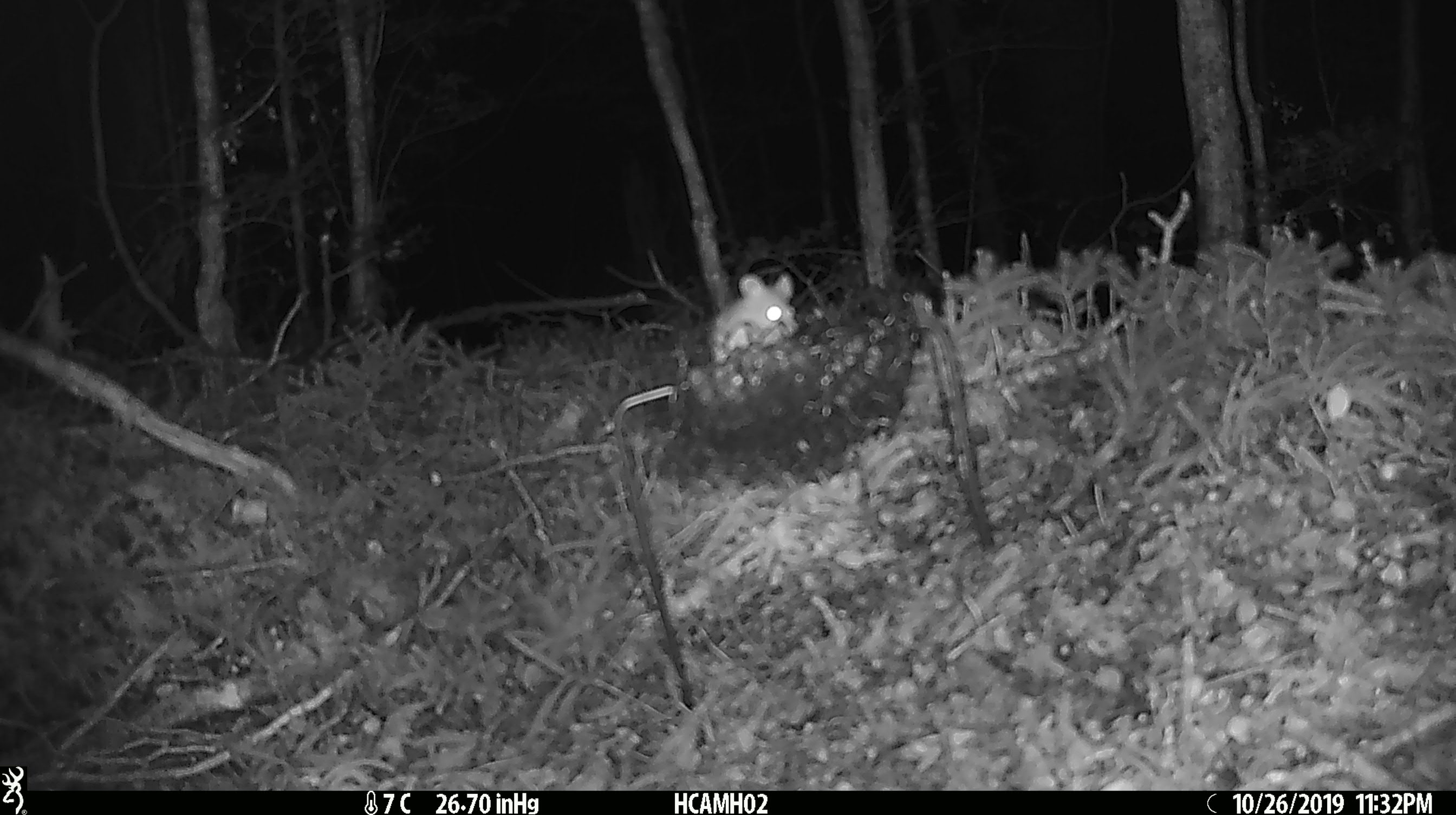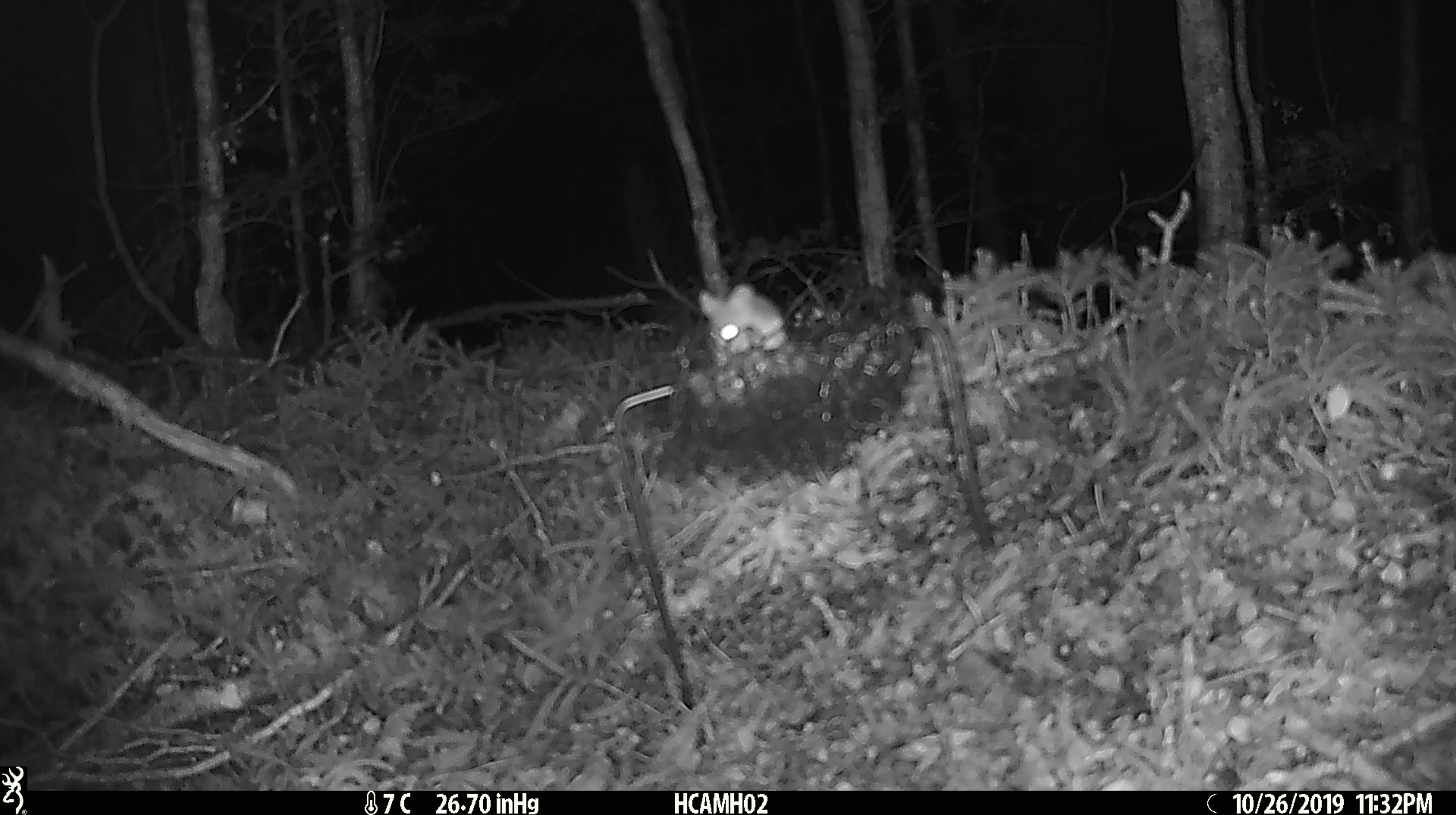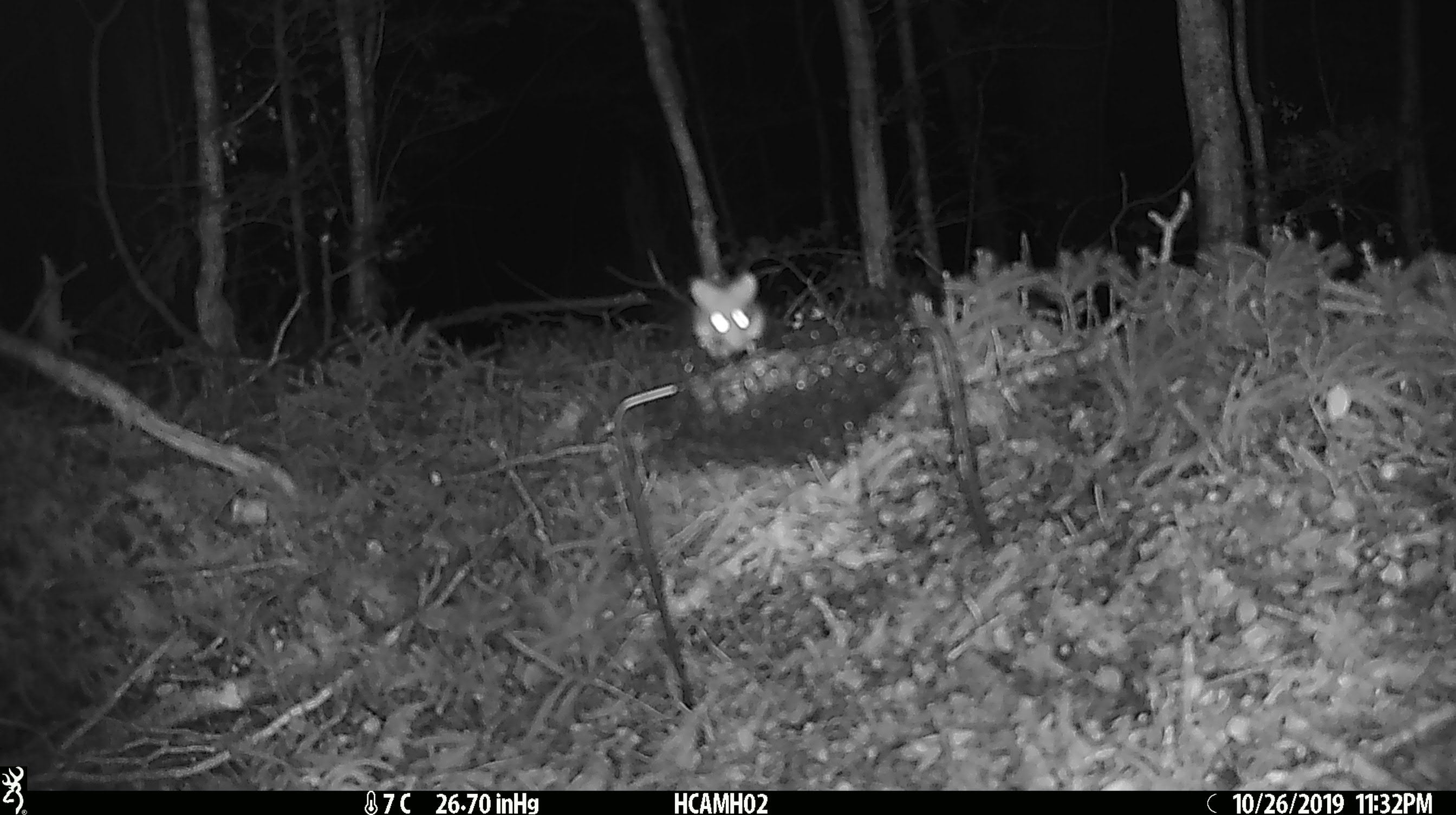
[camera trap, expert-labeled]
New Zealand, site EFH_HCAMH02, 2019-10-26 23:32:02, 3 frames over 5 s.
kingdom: Animalia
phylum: Chordata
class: Mammalia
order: Rodentia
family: Muridae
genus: Mus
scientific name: Mus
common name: mouse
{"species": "mouse (Mus)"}